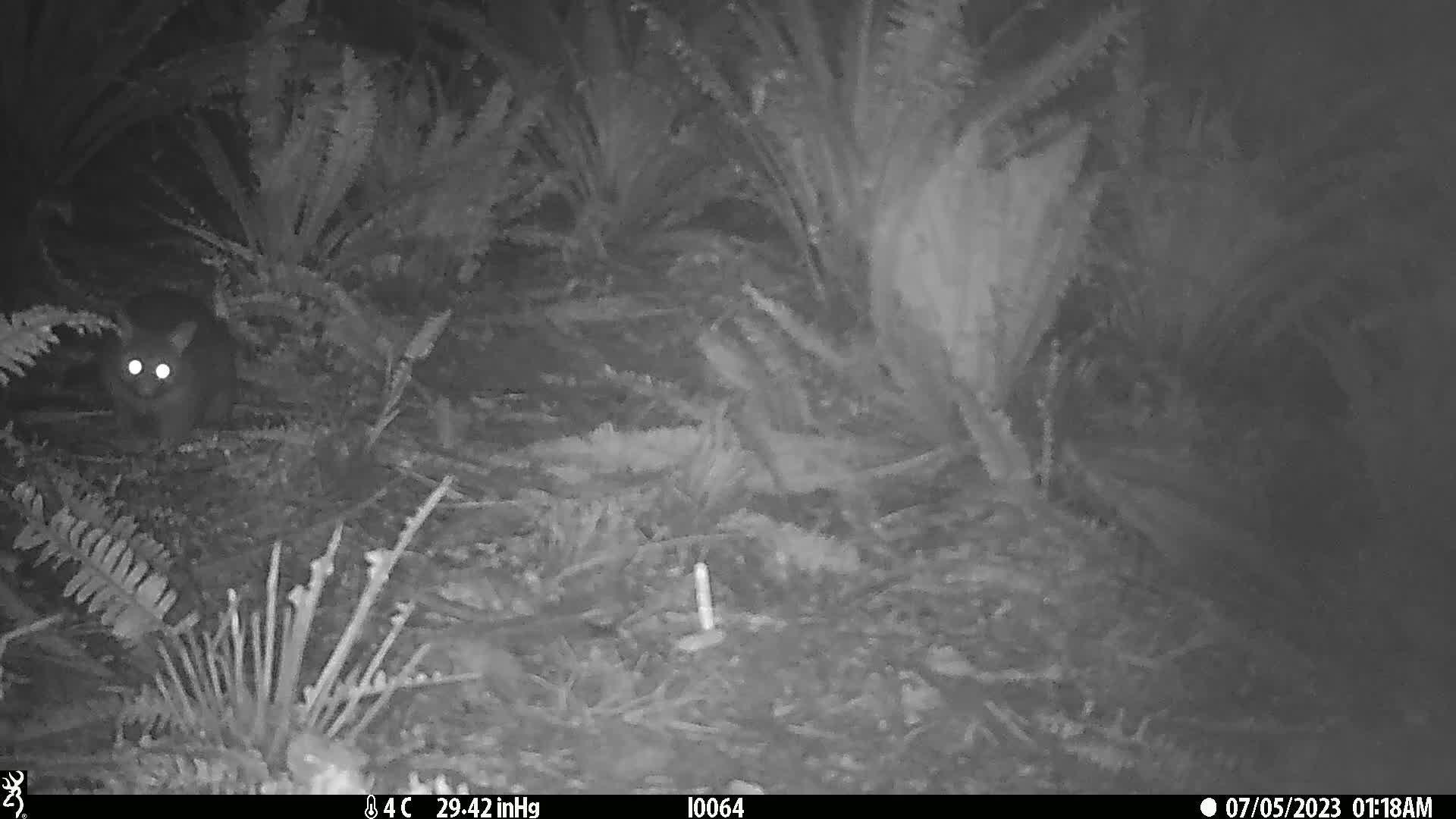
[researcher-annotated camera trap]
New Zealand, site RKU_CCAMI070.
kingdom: Animalia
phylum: Chordata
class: Mammalia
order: Diprotodontia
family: Phalangeridae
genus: Trichosurus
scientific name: Trichosurus vulpecula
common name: common brushtail possum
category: possum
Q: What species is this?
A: Possum (common brushtail possum) (Trichosurus vulpecula).